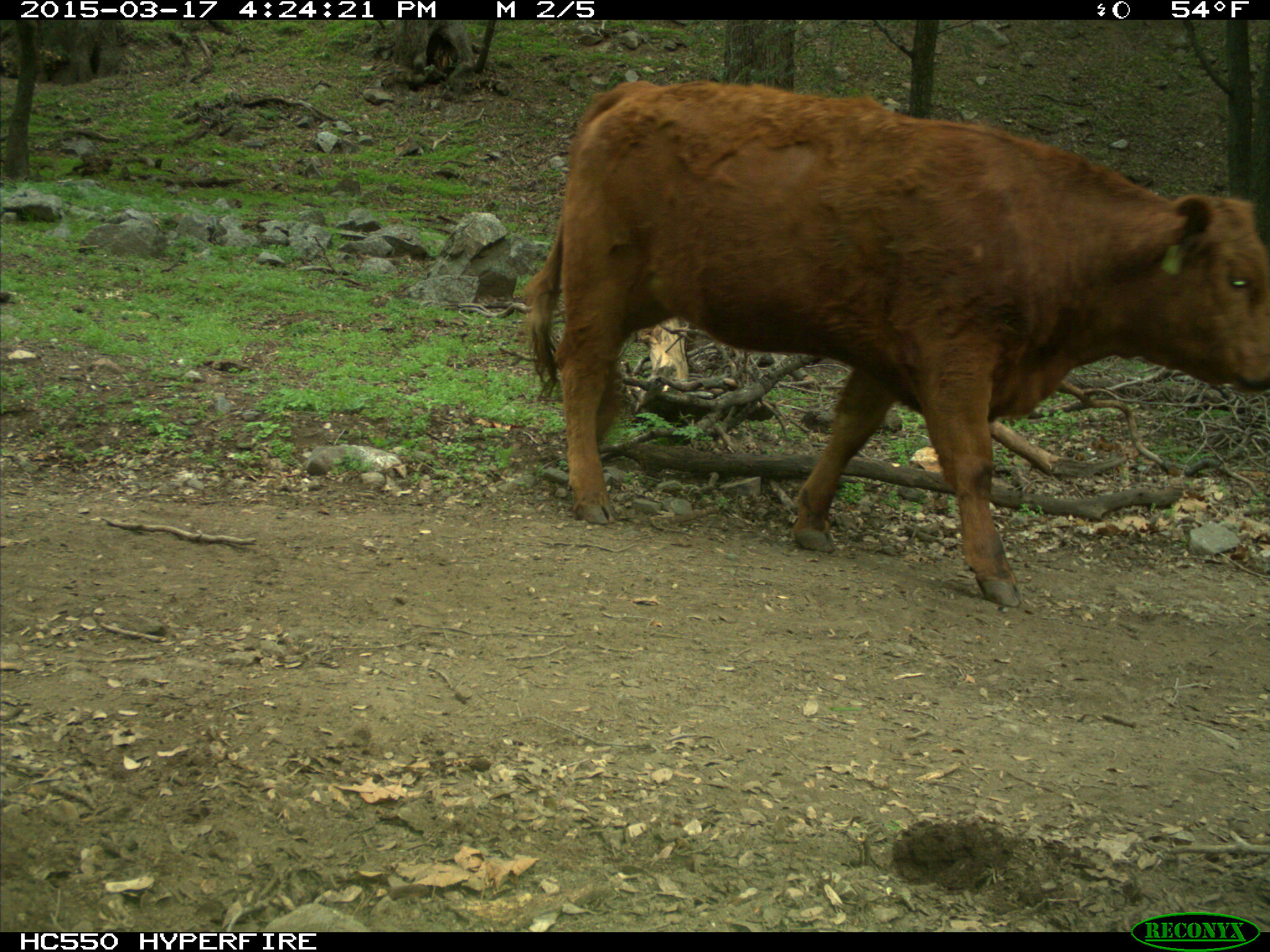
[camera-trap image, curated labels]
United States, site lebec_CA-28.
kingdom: Animalia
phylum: Chordata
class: Mammalia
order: Artiodactyla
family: Bovidae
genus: Bos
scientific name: Bos taurus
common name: domestic cow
Bos taurus (domestic cow).